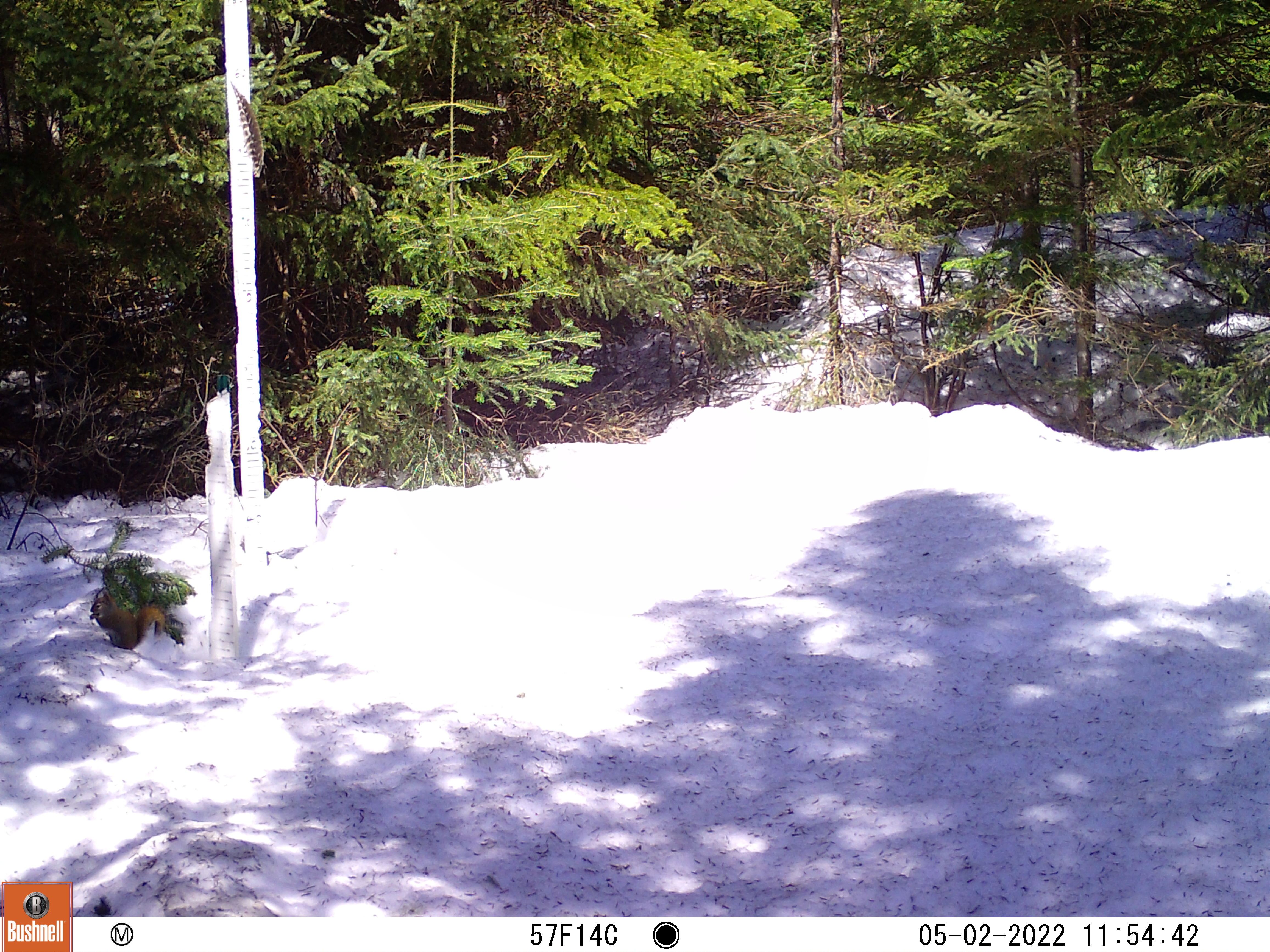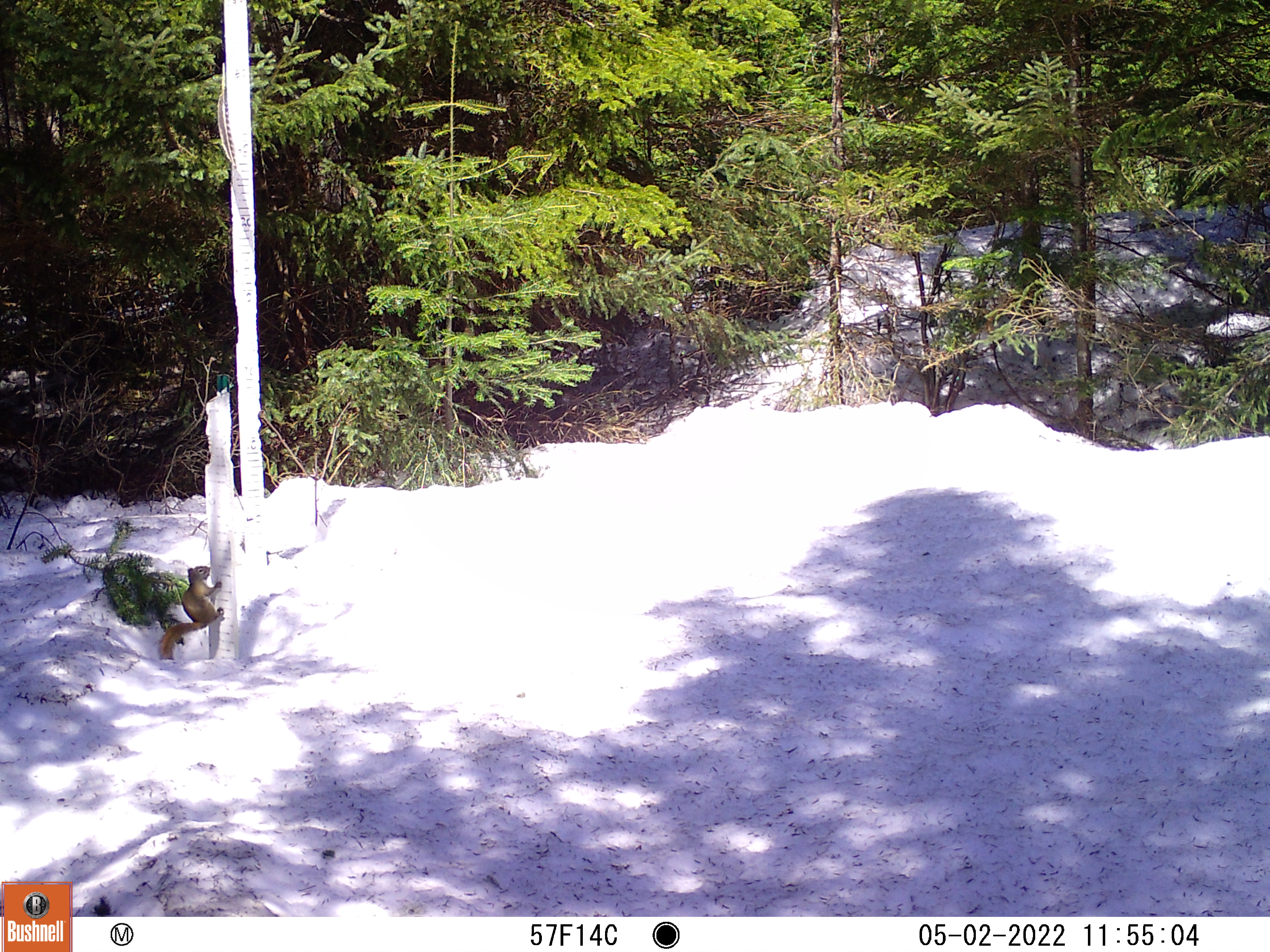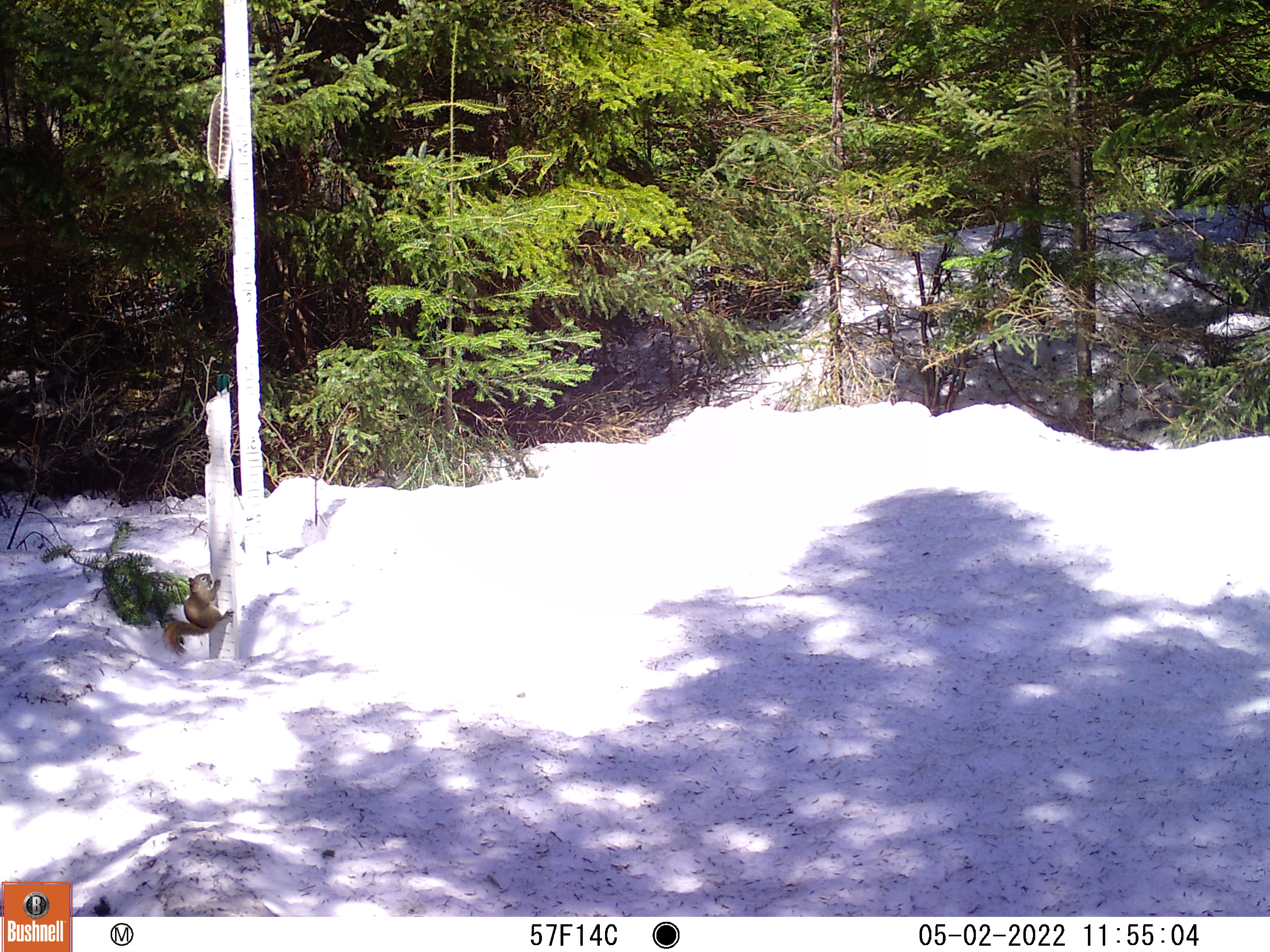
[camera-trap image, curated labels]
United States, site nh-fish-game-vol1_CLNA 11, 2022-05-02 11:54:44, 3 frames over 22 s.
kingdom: Animalia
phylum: Chordata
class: Mammalia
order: Rodentia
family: Sciuridae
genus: Sciurus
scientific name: Sciurus carolinensis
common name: gray squirrel